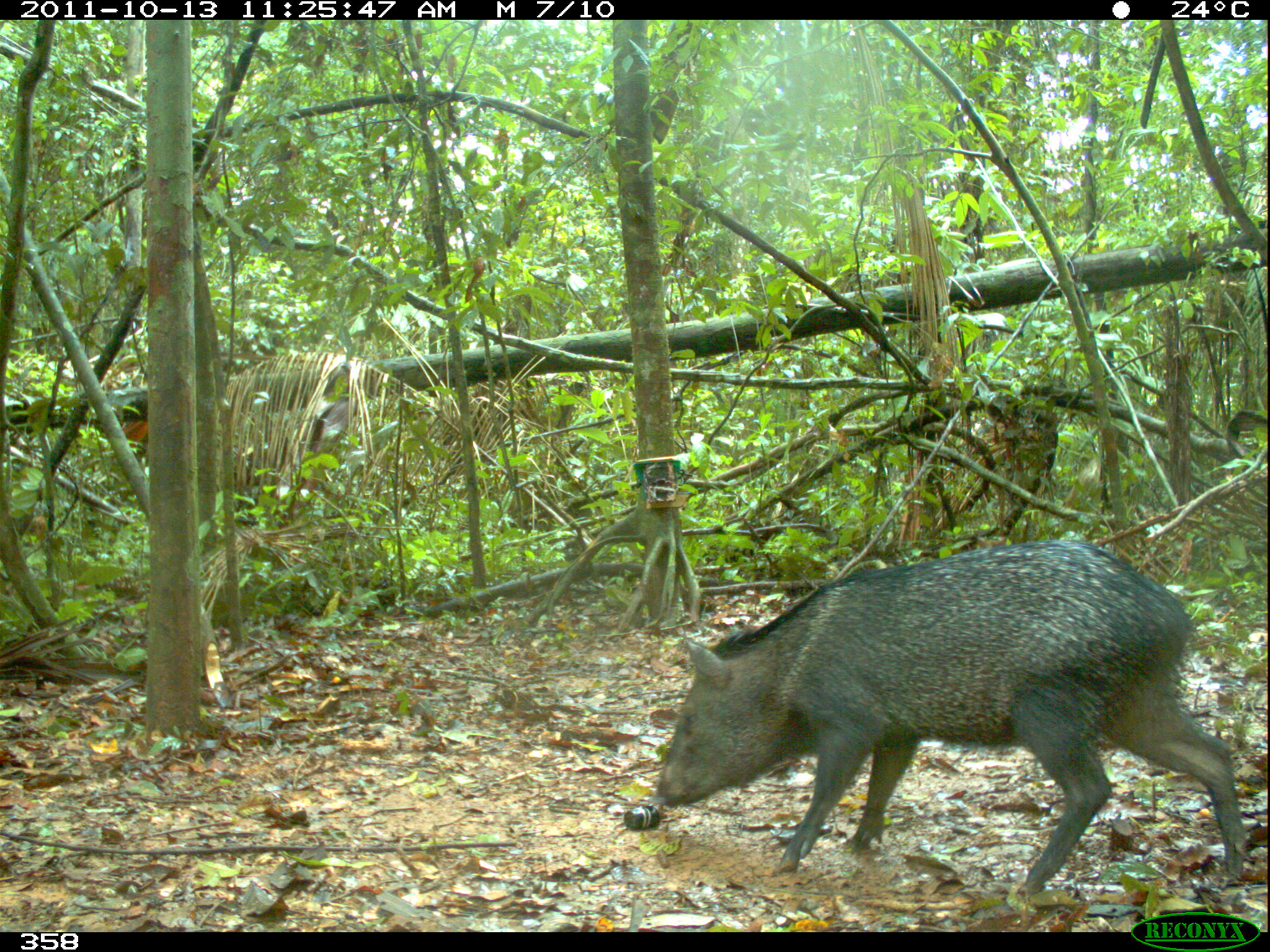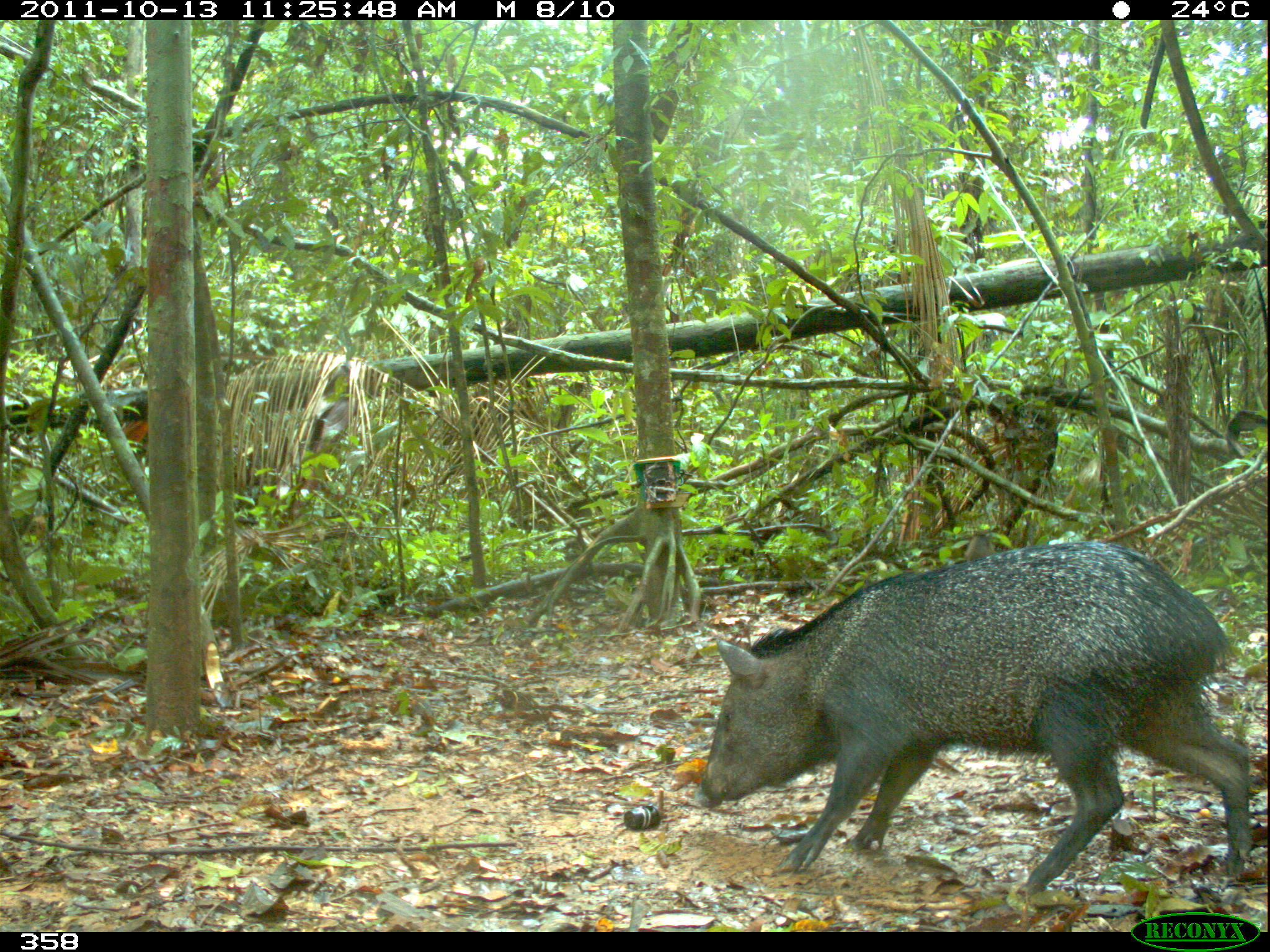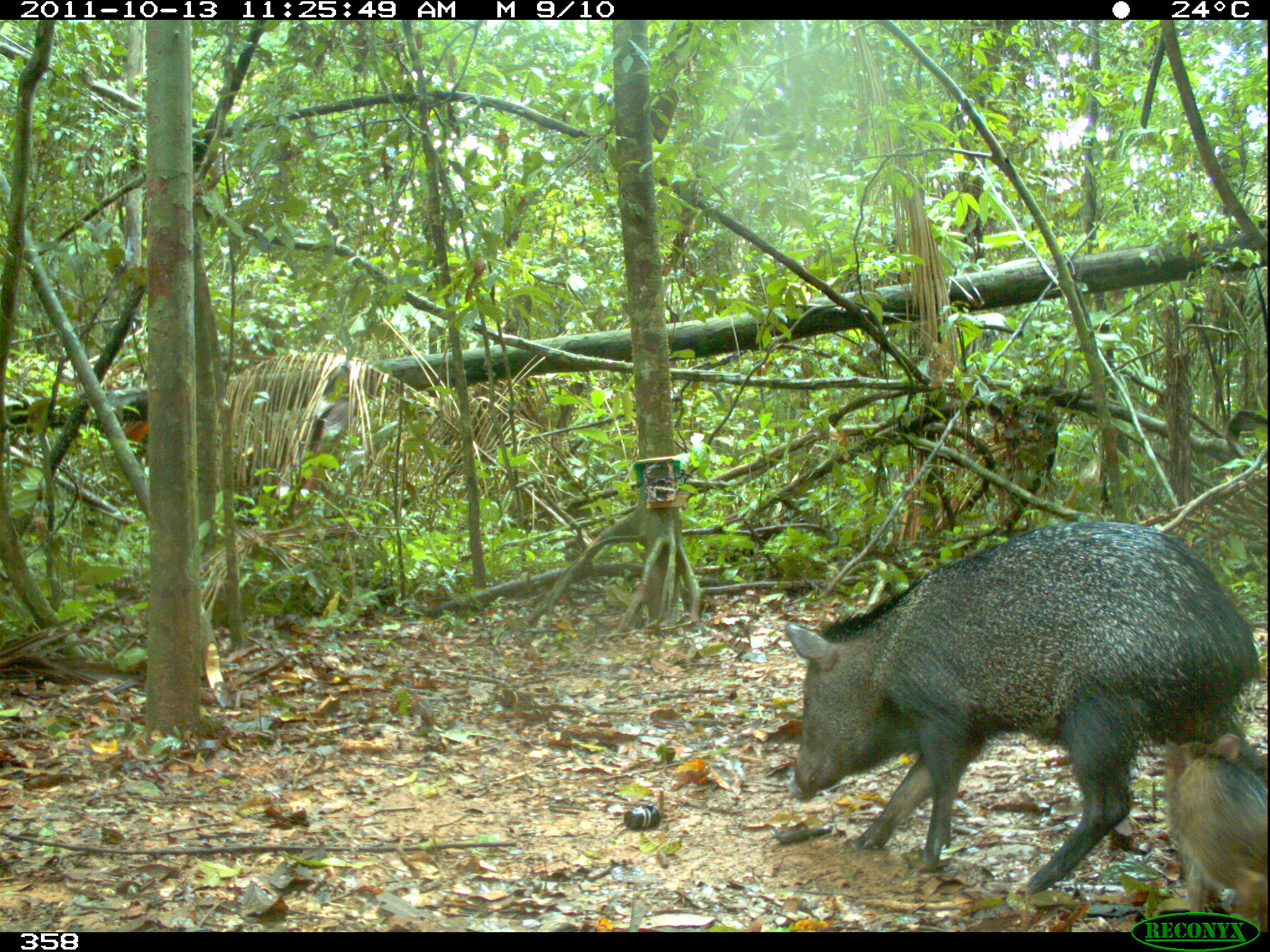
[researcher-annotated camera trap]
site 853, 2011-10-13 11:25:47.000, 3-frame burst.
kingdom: Animalia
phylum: Chordata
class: Mammalia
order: Artiodactyla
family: Tayassuidae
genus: Pecari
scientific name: Pecari tajacu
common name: collared peccary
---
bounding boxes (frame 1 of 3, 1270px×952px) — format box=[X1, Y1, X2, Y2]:
pecari tajacu: box=[652, 536, 1250, 895]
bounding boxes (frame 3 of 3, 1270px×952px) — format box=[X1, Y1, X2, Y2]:
pecari tajacu: box=[779, 517, 1265, 901]; box=[1148, 727, 1270, 931]